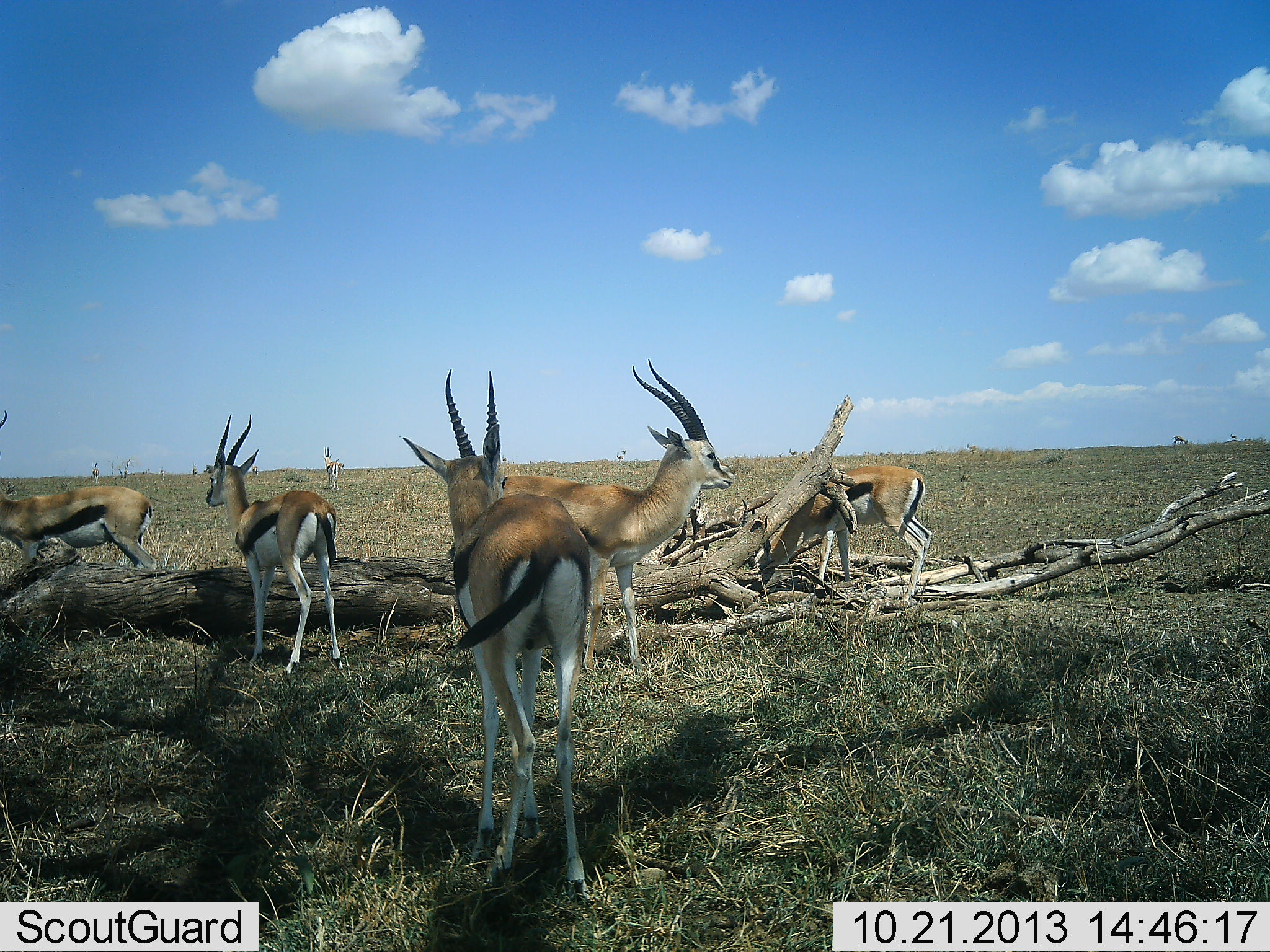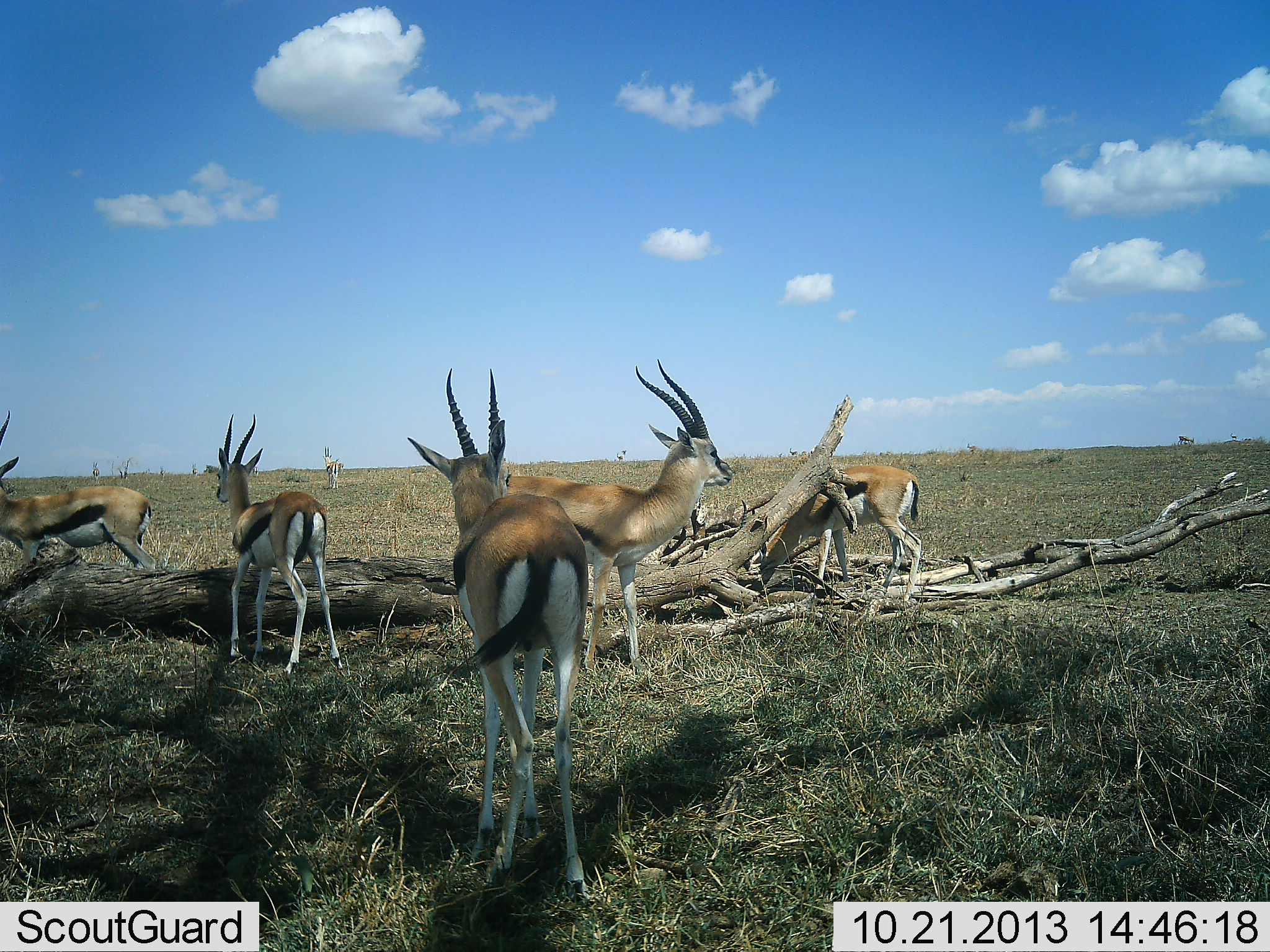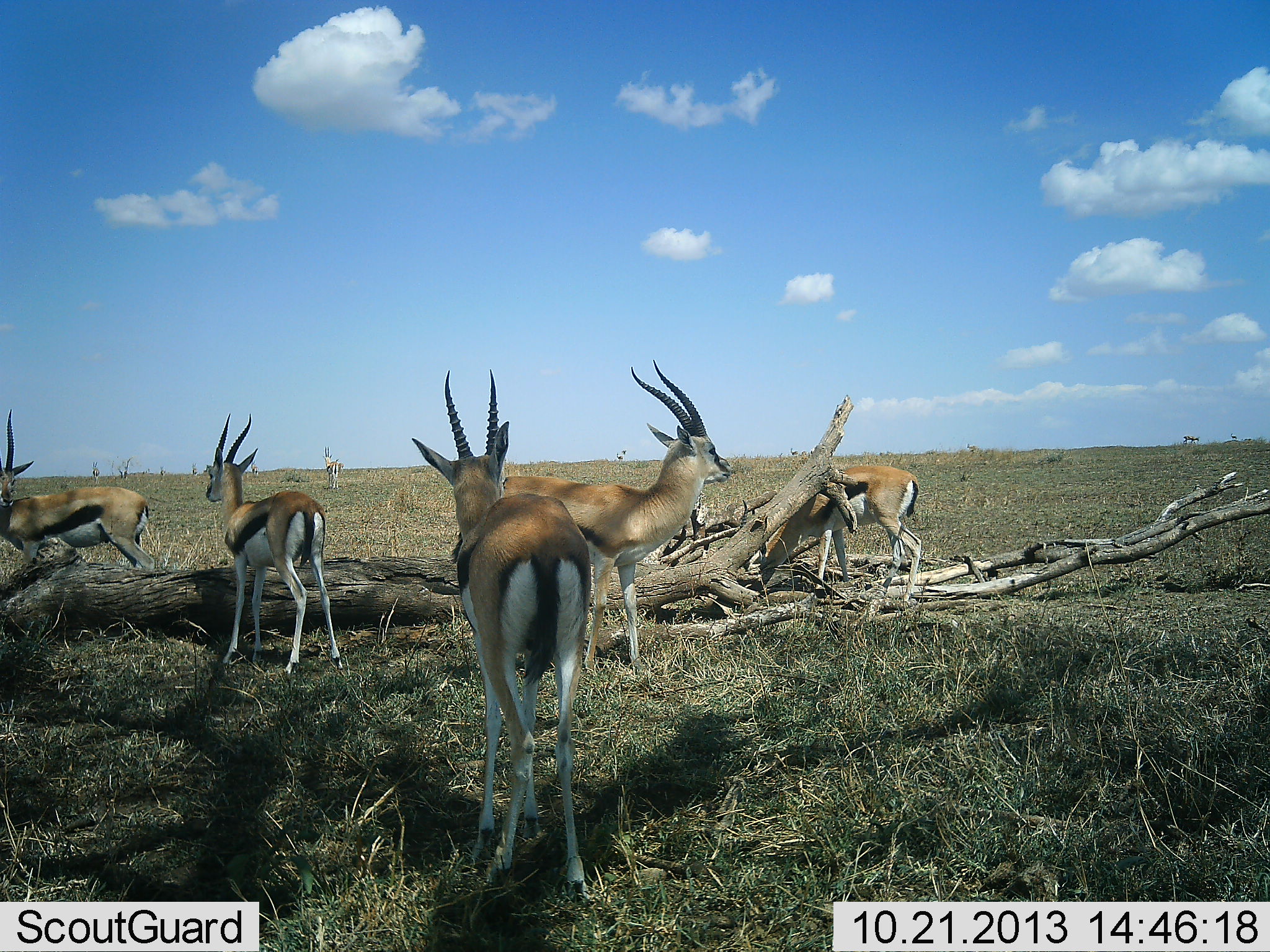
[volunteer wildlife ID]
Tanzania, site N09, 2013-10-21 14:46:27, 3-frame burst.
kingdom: Animalia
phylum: Chordata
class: Mammalia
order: Artiodactyla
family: Bovidae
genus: Eudorcas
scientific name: Eudorcas thomsonii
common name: thomson's gazelle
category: gazellethomsons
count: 7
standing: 100%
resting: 0%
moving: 10%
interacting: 0%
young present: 0%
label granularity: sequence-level